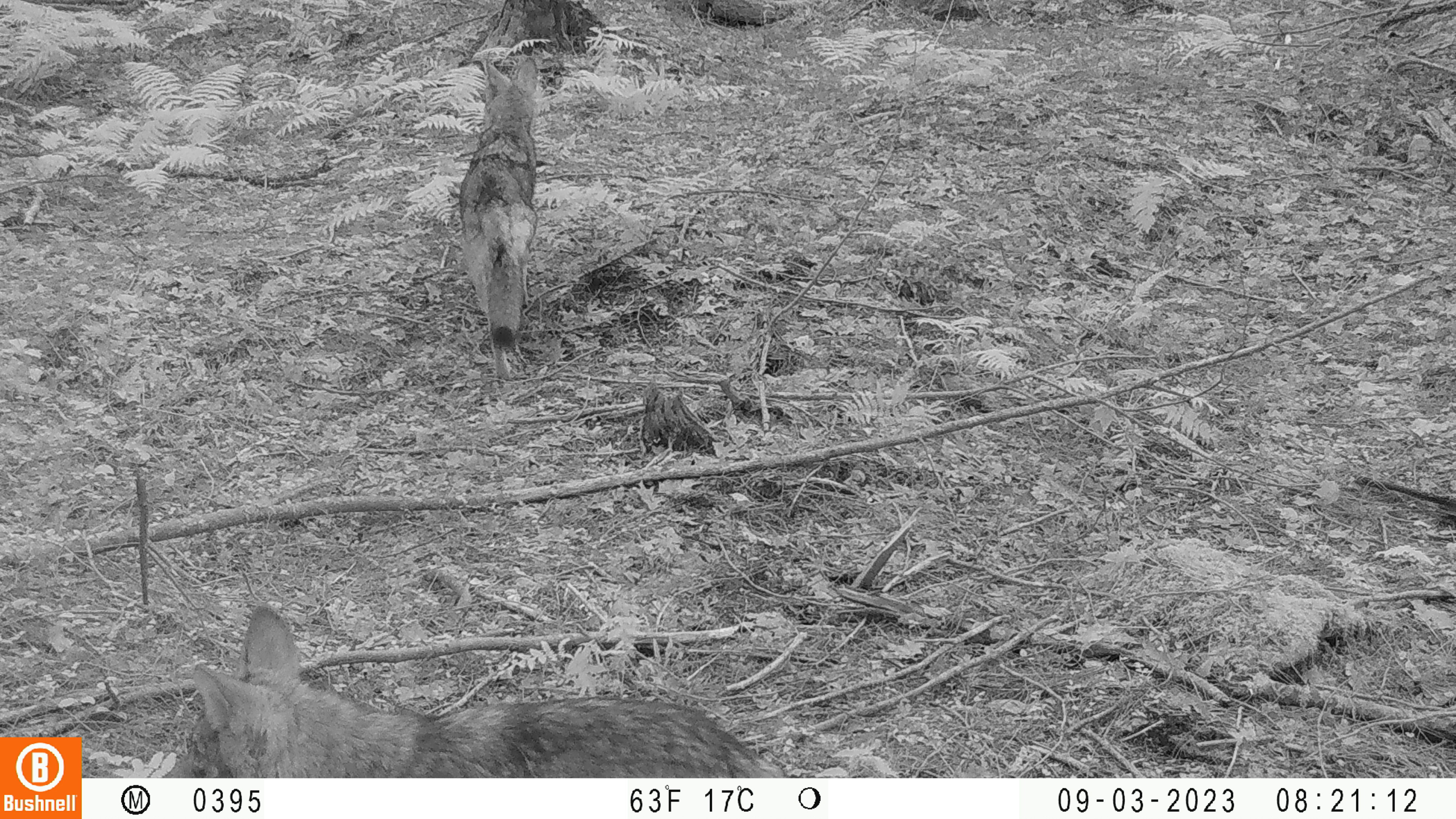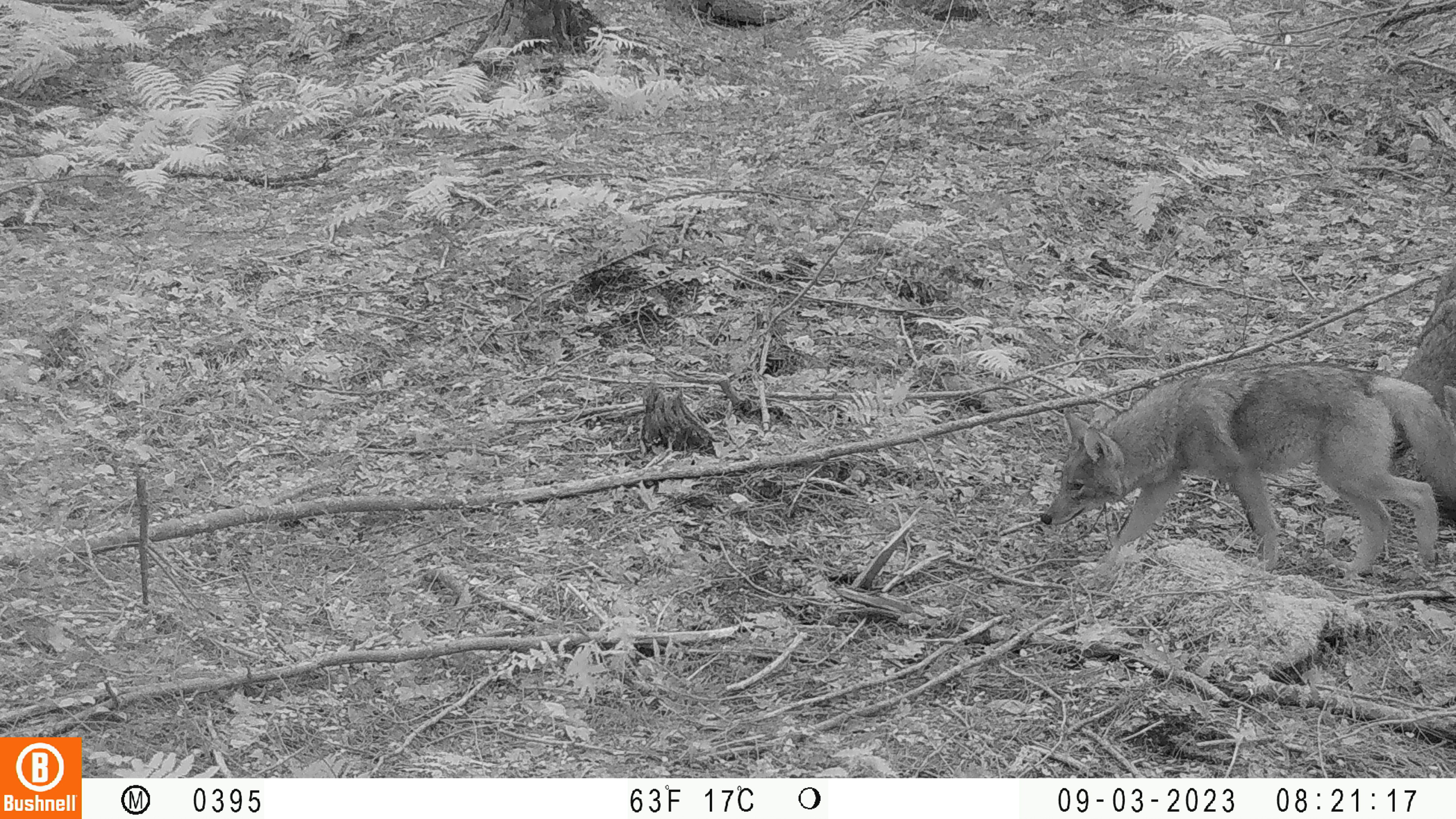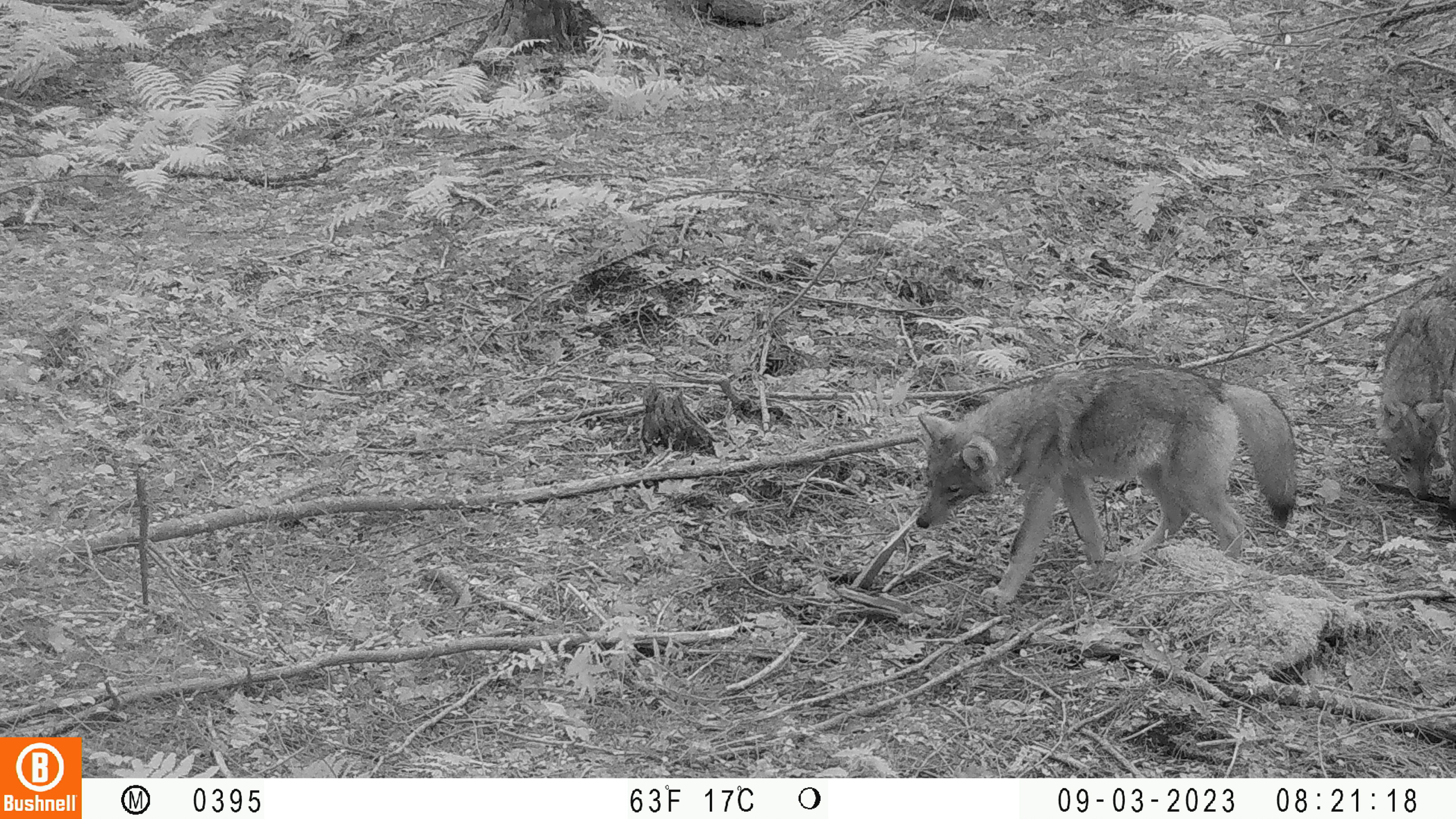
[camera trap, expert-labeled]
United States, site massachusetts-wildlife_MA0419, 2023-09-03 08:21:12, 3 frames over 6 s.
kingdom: Animalia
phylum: Chordata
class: Mammalia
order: Carnivora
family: Canidae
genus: Canis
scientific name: Canis latrans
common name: coyote